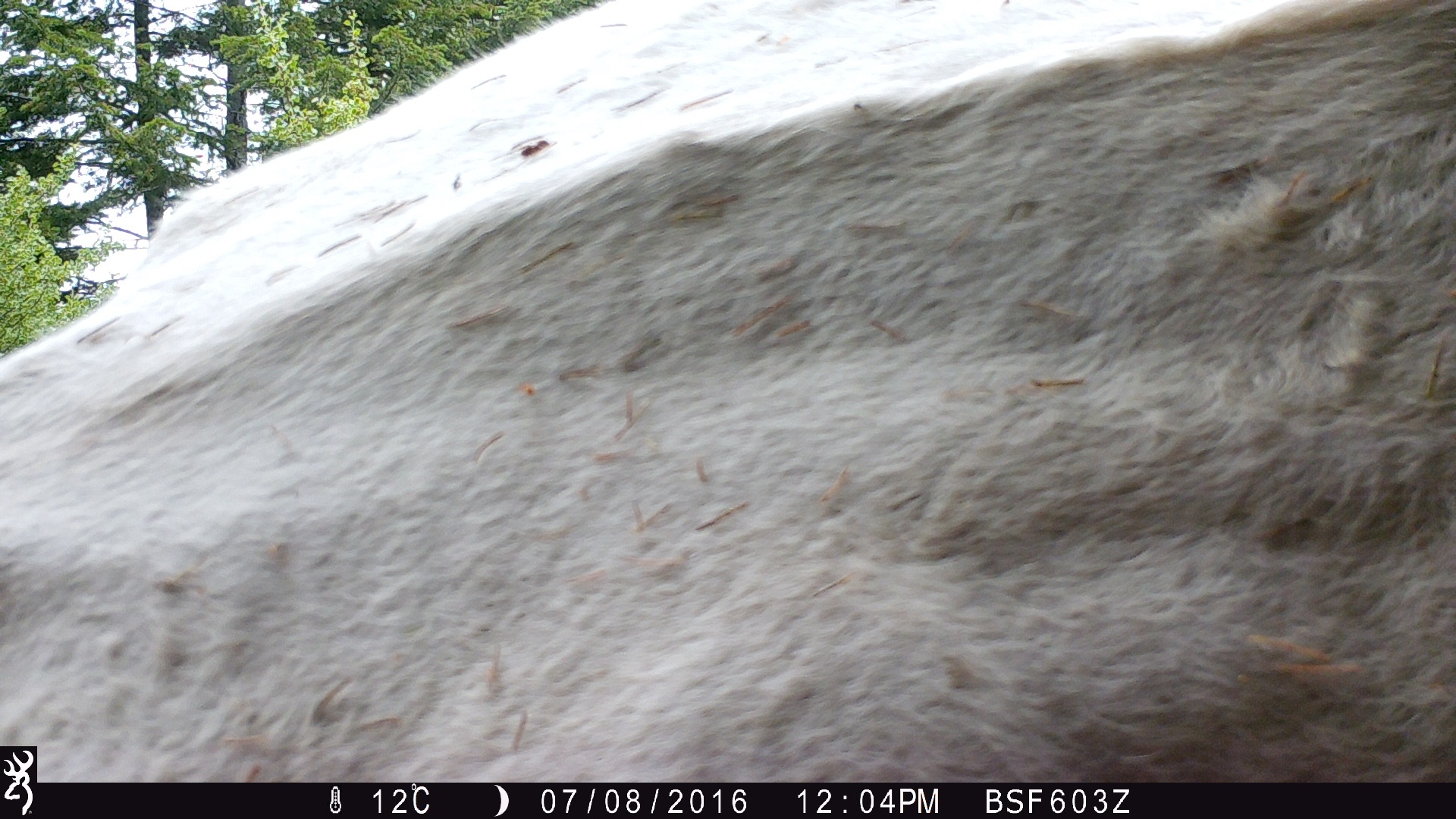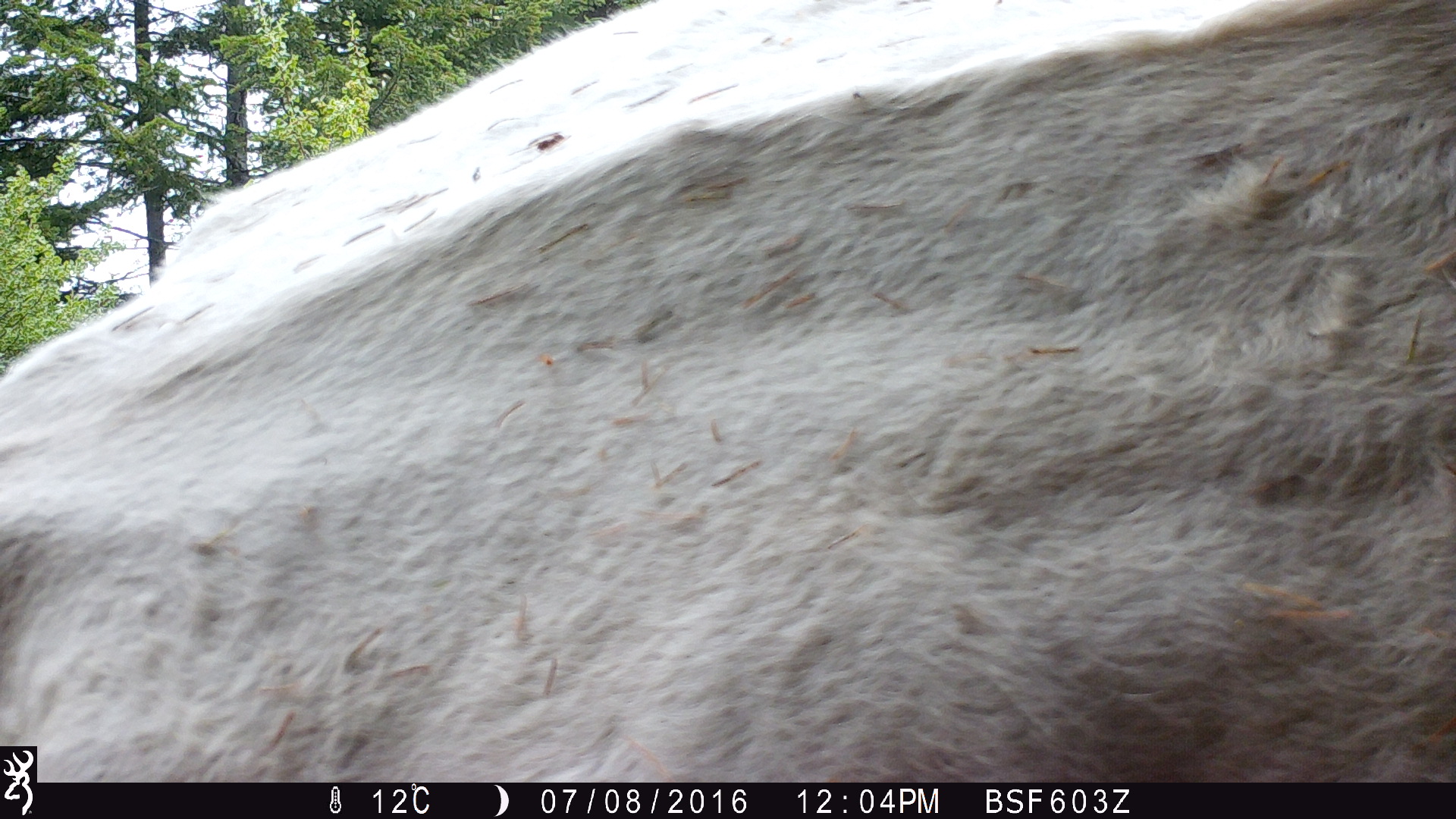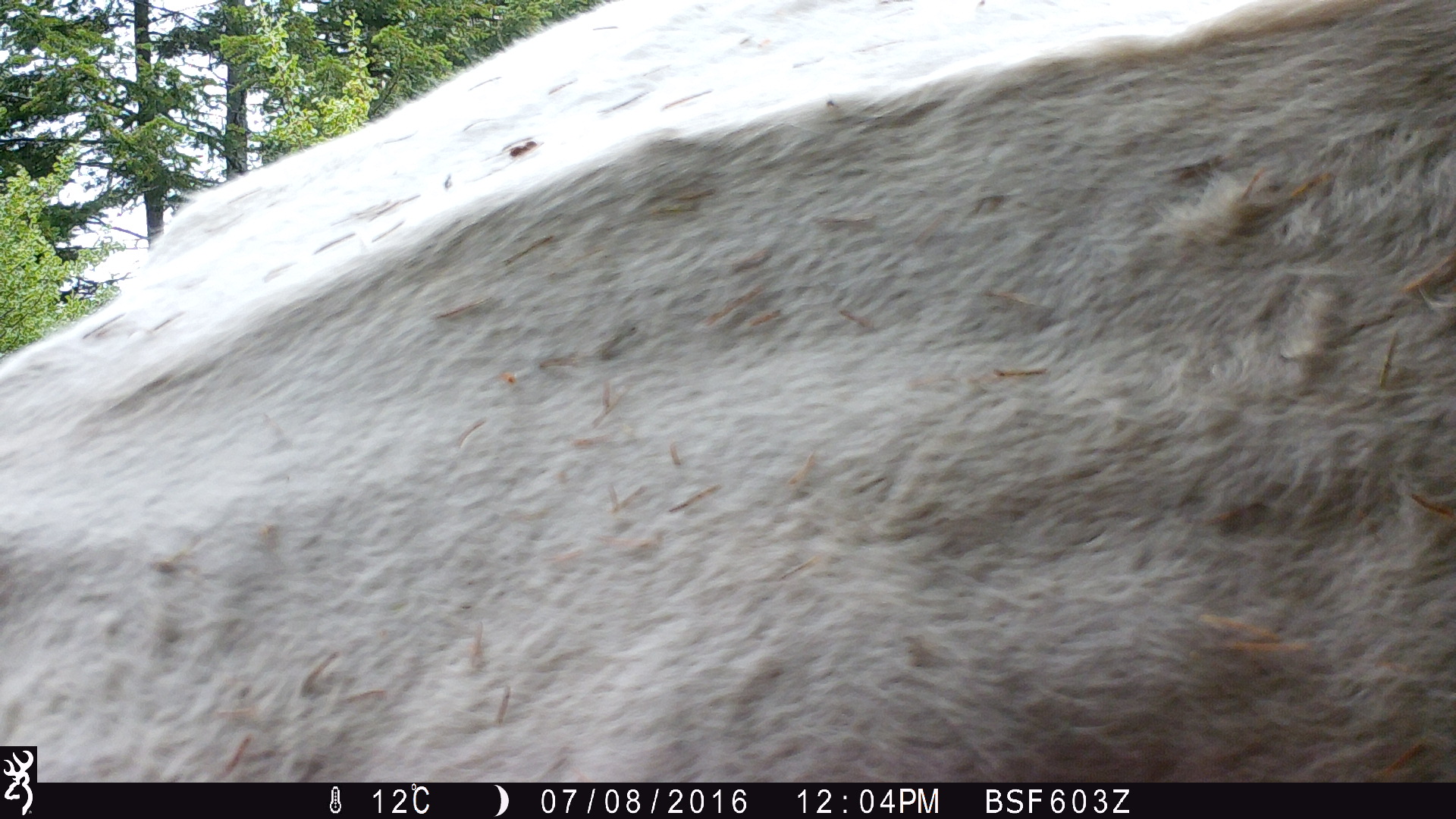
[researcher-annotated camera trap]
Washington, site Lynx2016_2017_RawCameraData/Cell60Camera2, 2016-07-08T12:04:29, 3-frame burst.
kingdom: Animalia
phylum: Chordata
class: Mammalia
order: Artiodactyla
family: Bovidae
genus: Bos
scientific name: Bos taurus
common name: domestic cattle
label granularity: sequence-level